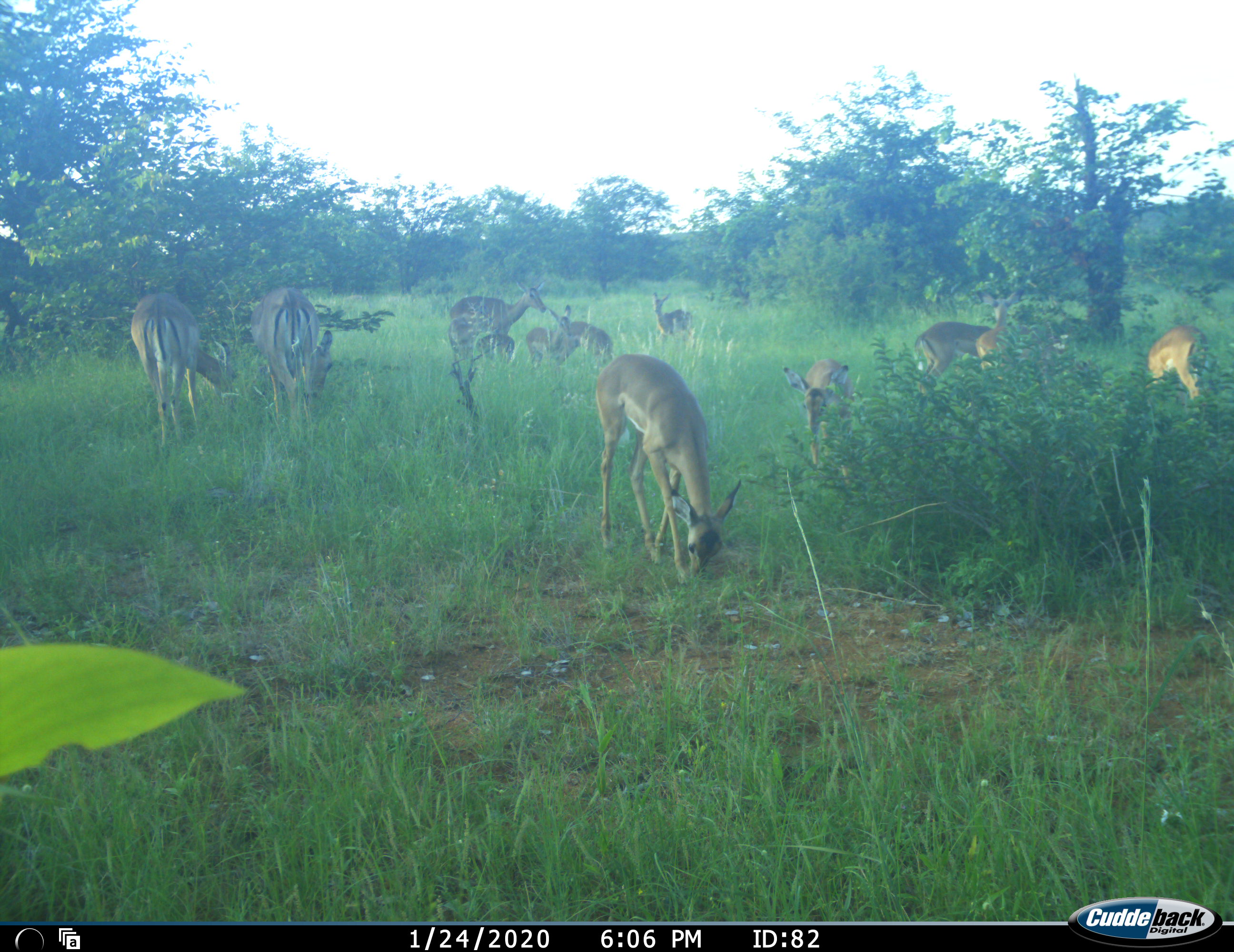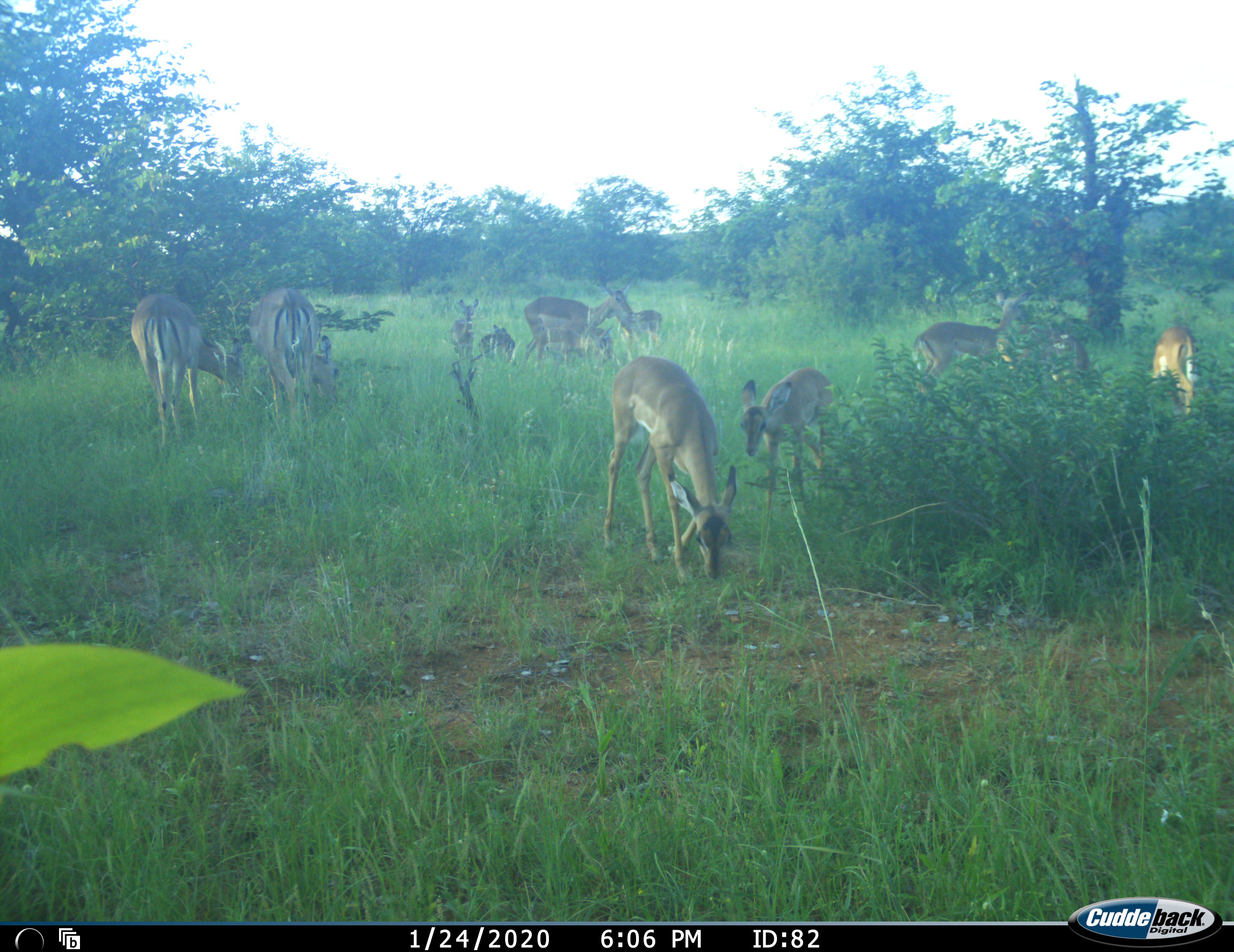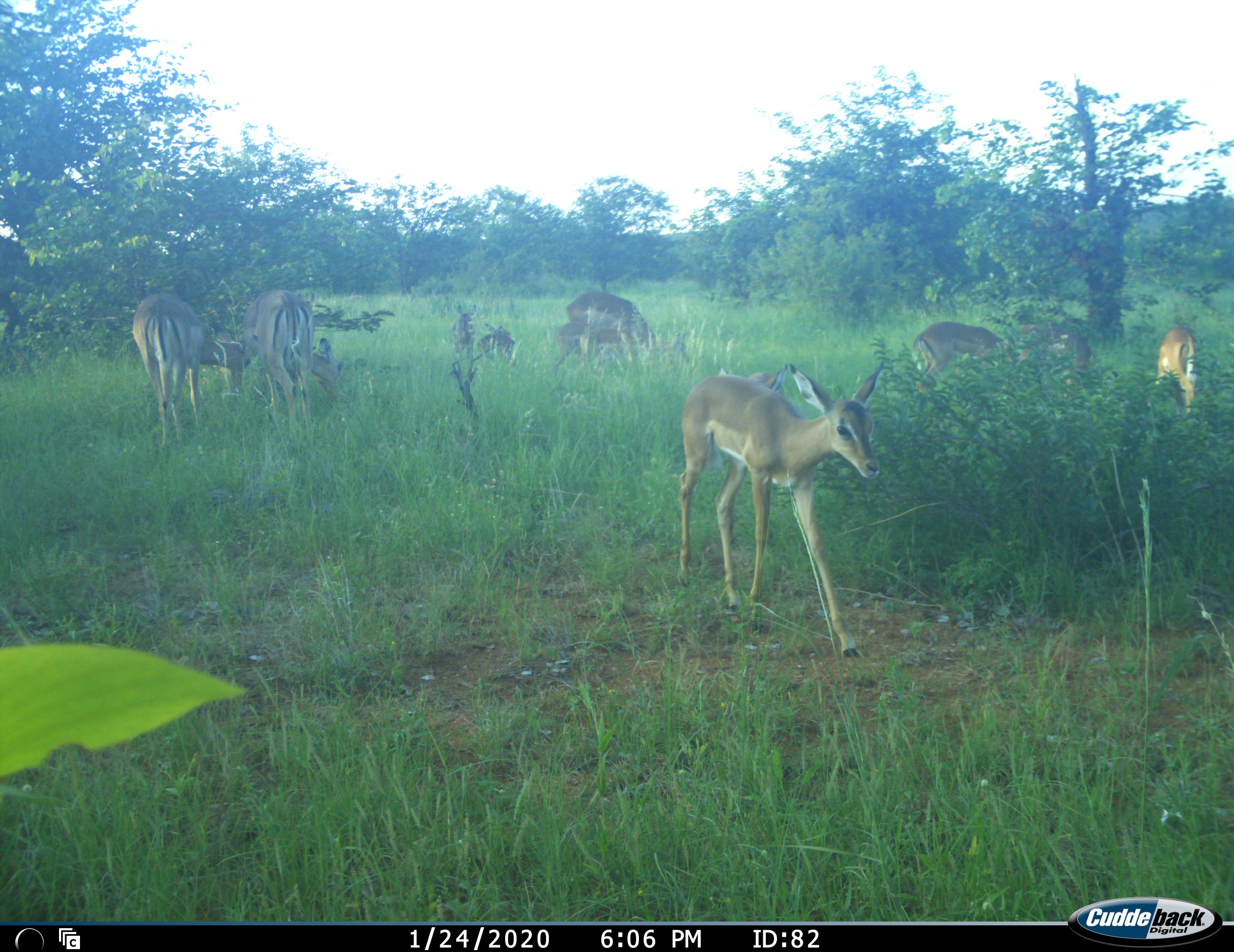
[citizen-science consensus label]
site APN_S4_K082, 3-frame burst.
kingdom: Animalia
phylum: Chordata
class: Mammalia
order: Artiodactyla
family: Bovidae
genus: Aepyceros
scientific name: Aepyceros melampus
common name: impala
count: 11-50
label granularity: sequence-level